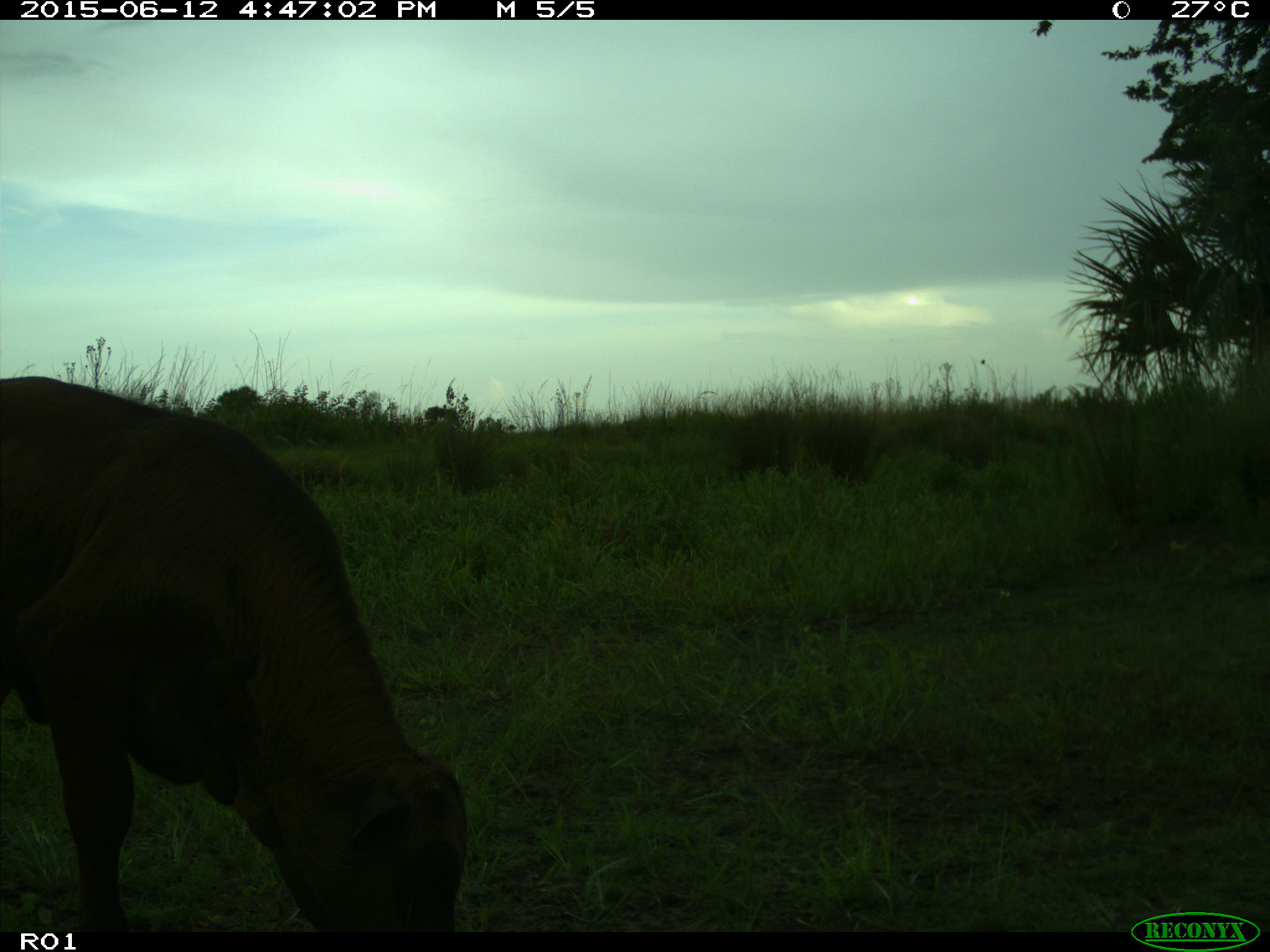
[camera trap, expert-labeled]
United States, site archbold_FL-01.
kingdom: Animalia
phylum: Chordata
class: Mammalia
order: Artiodactyla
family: Bovidae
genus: Bos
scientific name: Bos taurus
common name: domestic cow